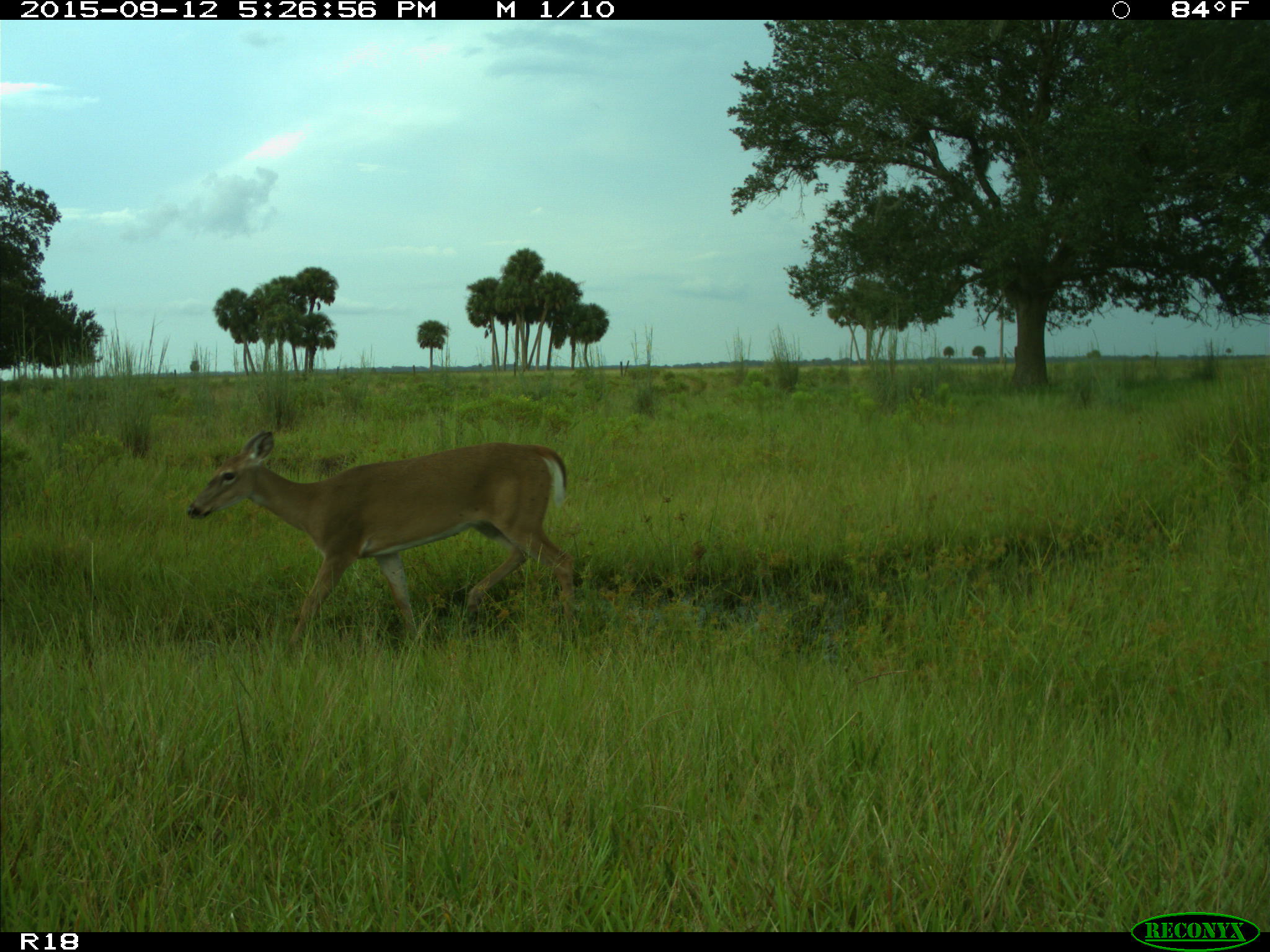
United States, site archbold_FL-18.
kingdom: Animalia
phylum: Chordata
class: Mammalia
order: Artiodactyla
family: Cervidae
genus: Odocoileus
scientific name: Odocoileus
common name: deer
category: unidentified deer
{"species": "unidentified deer (deer) (Odocoileus)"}